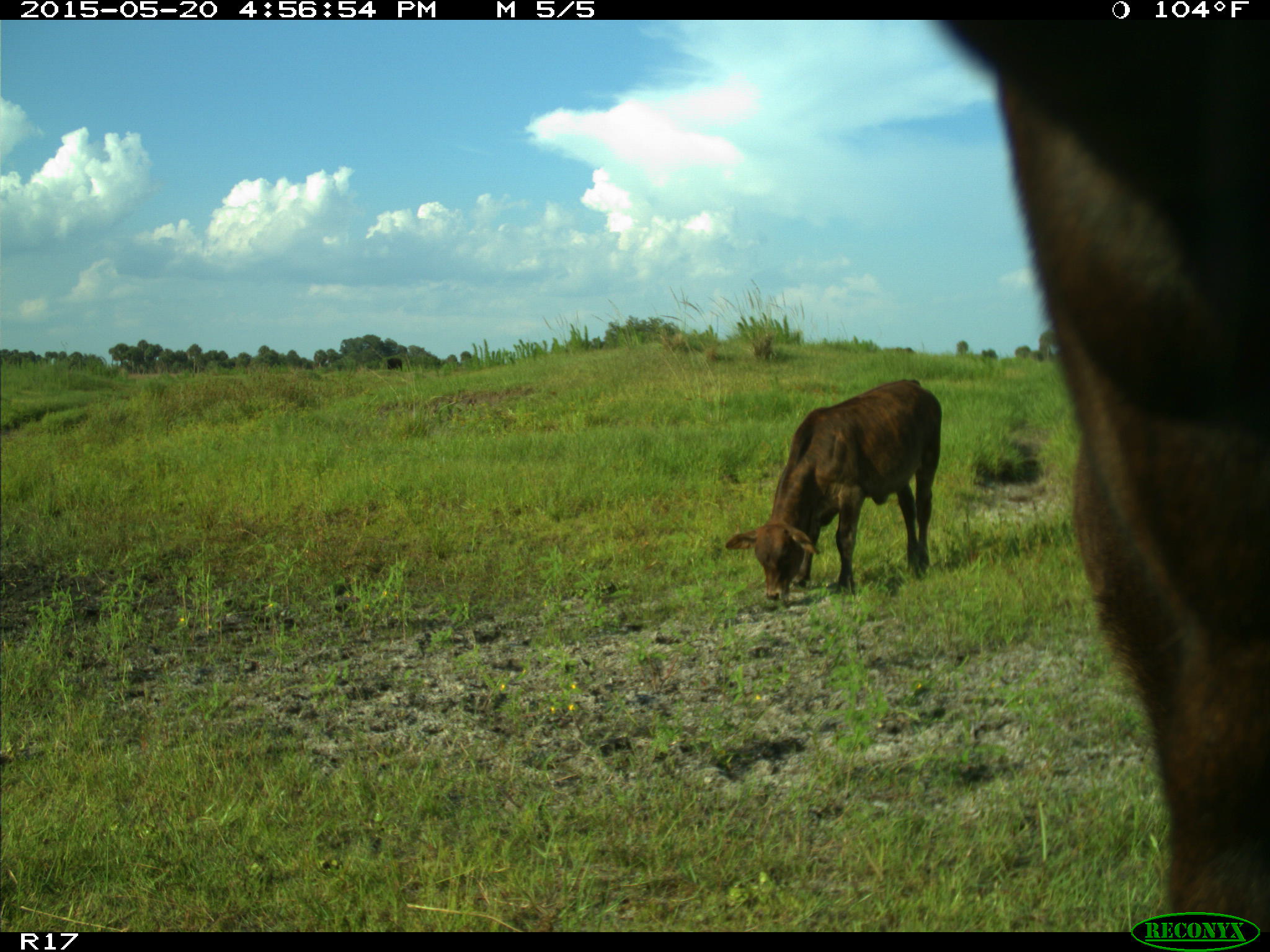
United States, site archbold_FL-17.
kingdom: Animalia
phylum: Chordata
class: Mammalia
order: Artiodactyla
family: Bovidae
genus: Bos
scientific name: Bos taurus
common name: domestic cow